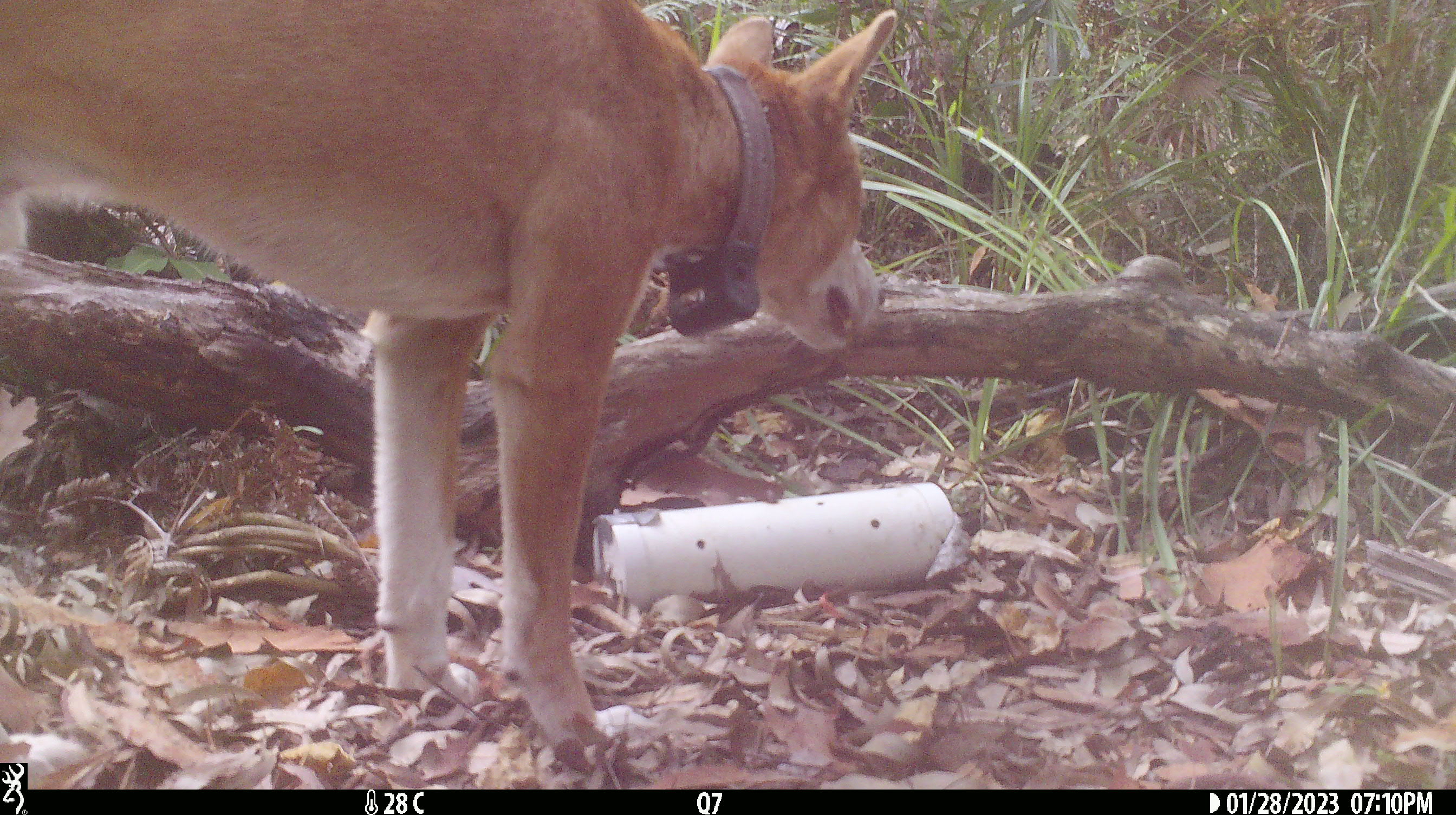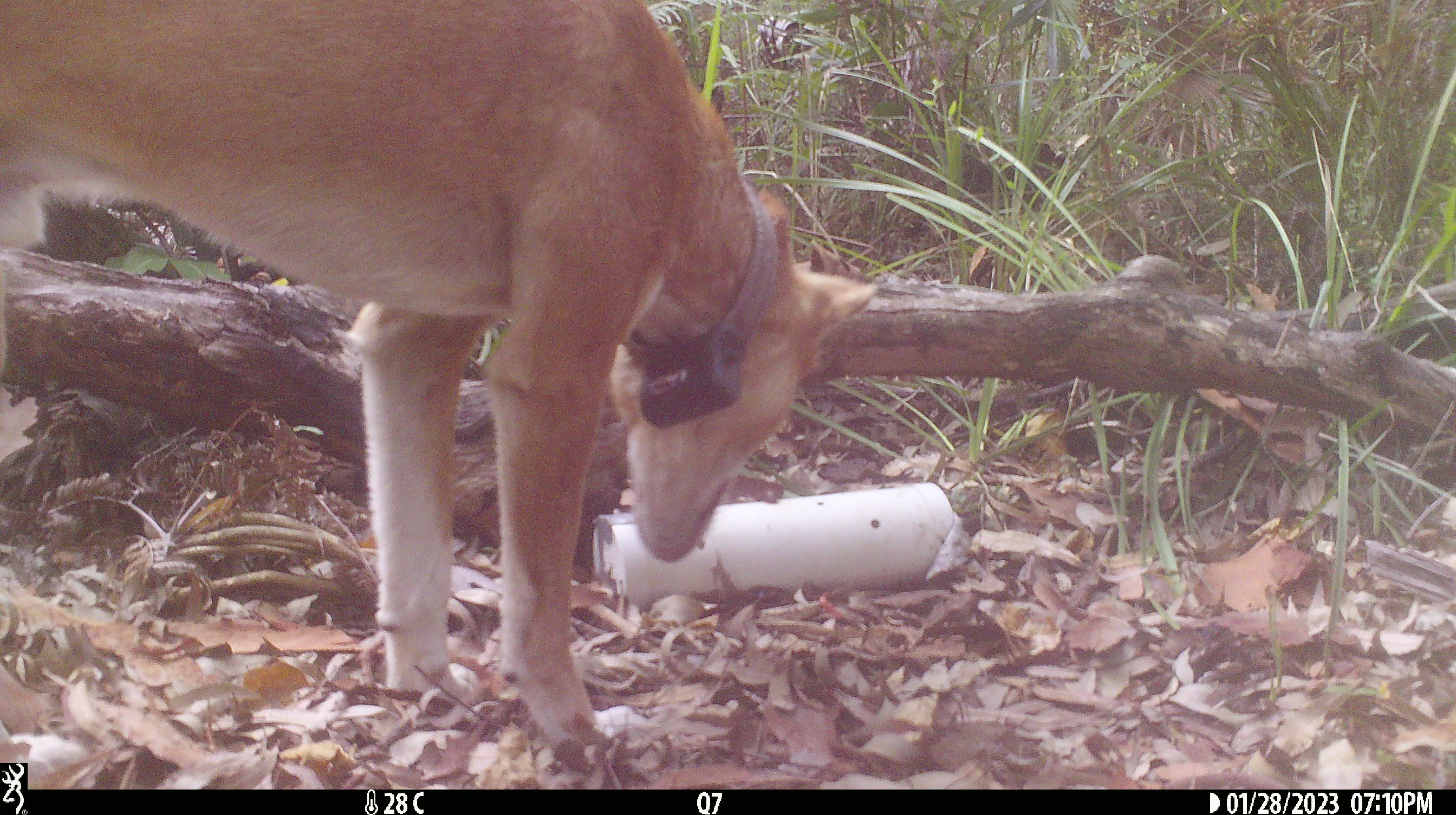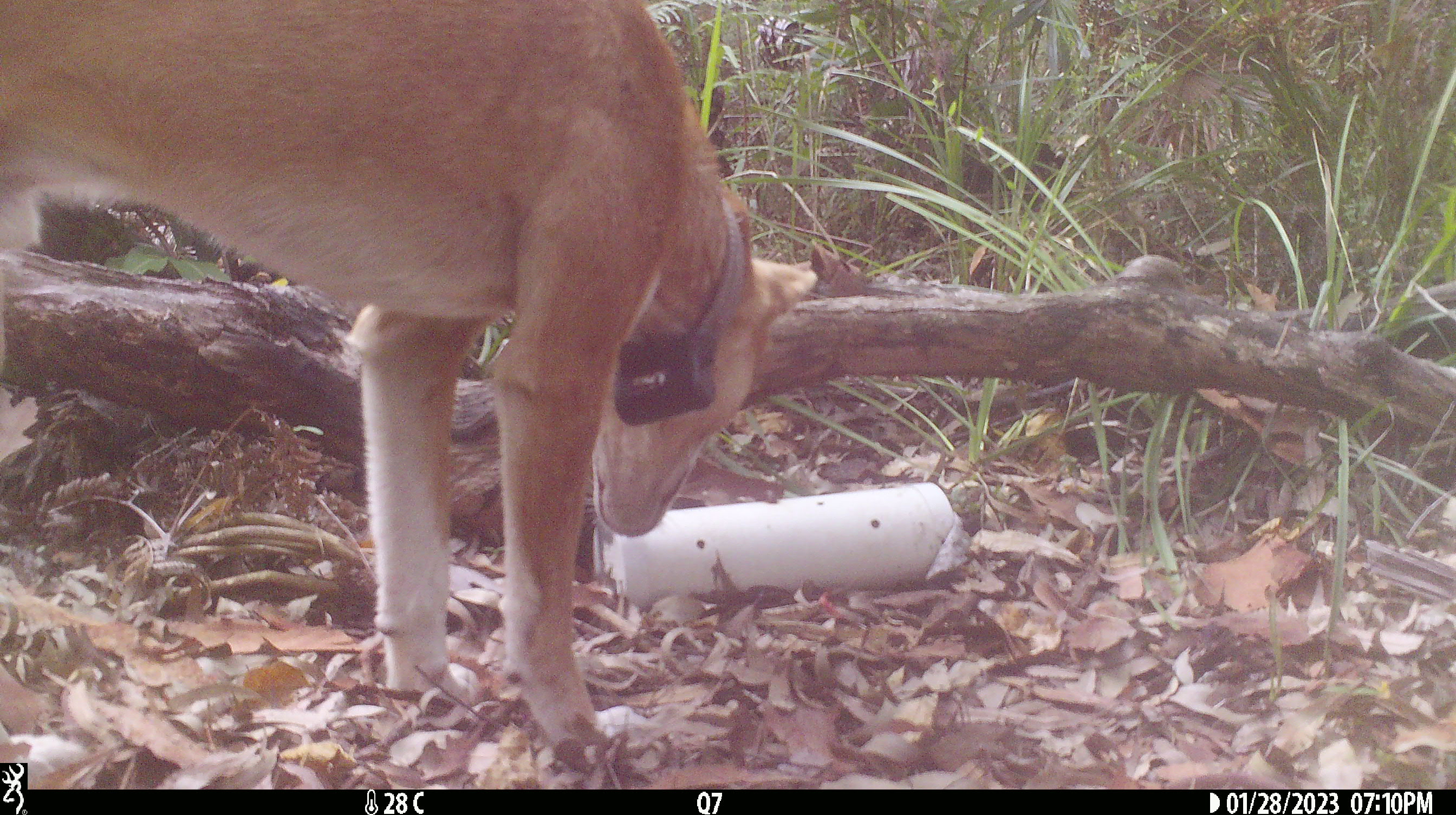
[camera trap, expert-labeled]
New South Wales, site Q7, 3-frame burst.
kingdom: Animalia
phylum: Chordata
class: Mammalia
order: Carnivora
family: Canidae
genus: Canis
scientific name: Canis familiaris dingo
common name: dingo